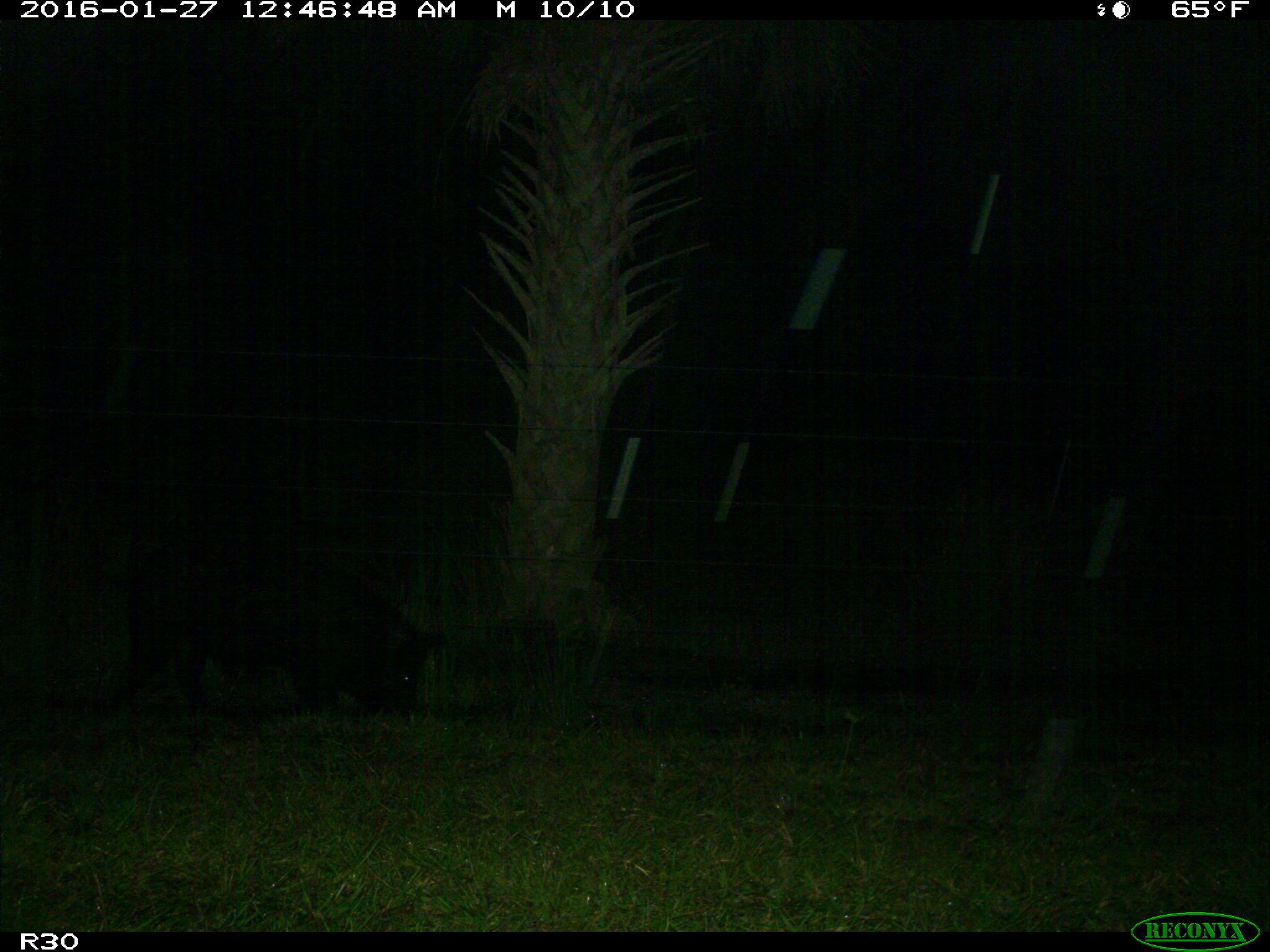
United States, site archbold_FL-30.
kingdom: Animalia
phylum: Chordata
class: Mammalia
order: Artiodactyla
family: Suidae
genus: Sus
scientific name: Sus scrofa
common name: wild boar